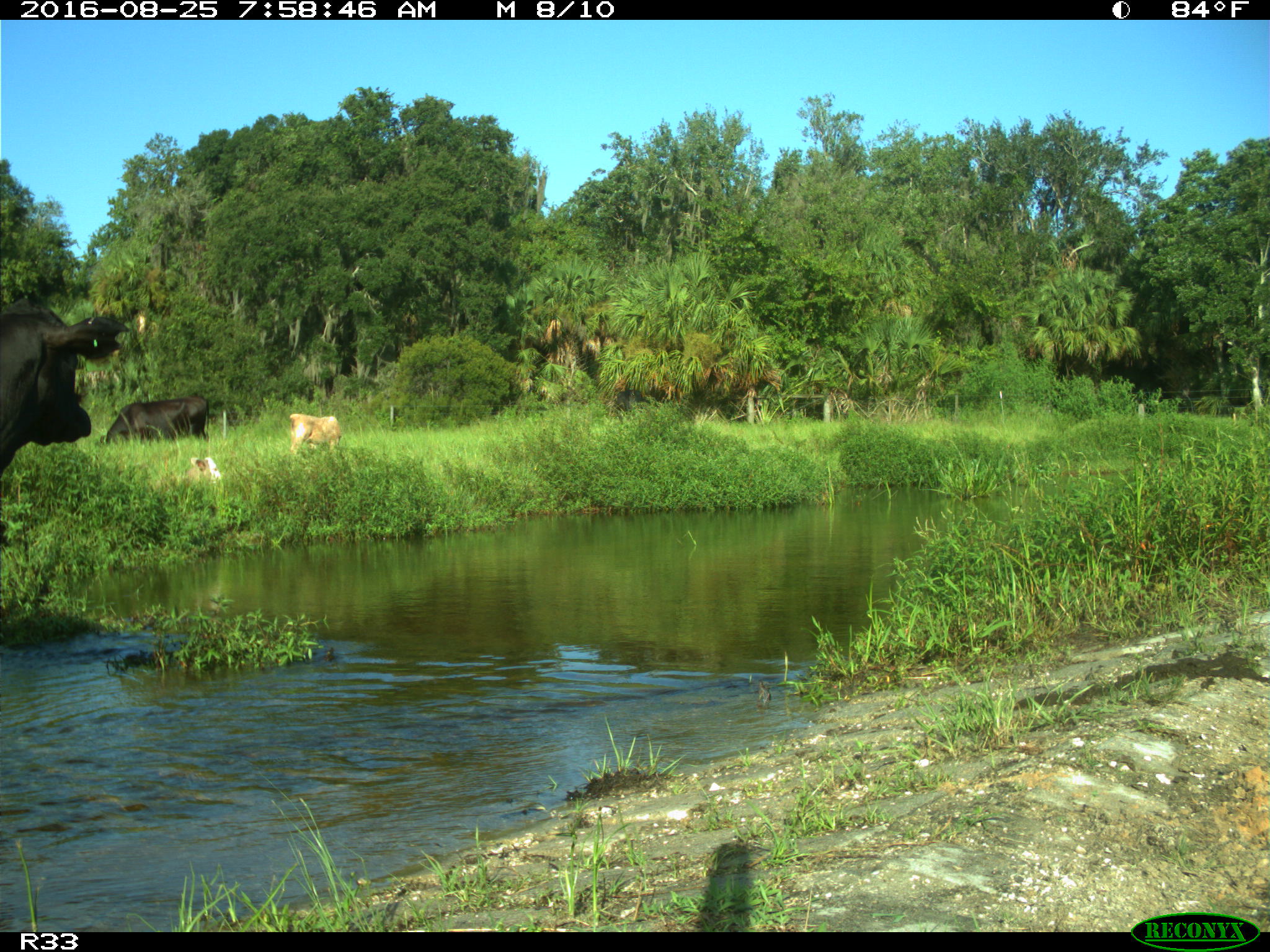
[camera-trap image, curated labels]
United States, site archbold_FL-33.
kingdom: Animalia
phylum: Chordata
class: Mammalia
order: Artiodactyla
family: Bovidae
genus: Bos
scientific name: Bos taurus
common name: domestic cow